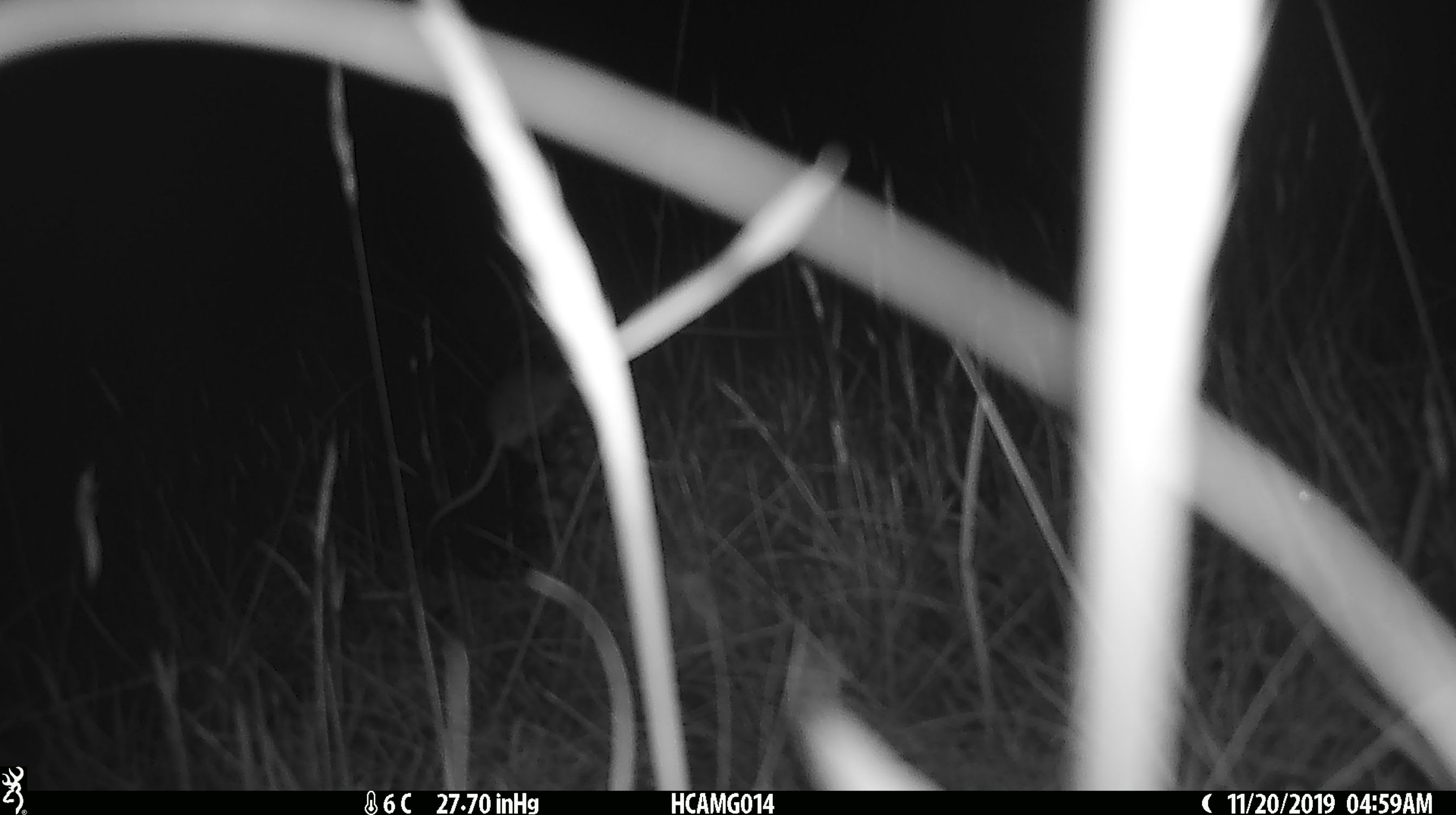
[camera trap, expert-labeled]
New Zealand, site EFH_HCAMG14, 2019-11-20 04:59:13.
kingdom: Animalia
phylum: Chordata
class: Mammalia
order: Rodentia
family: Muridae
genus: Mus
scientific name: Mus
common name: mouse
Mouse (Mus).